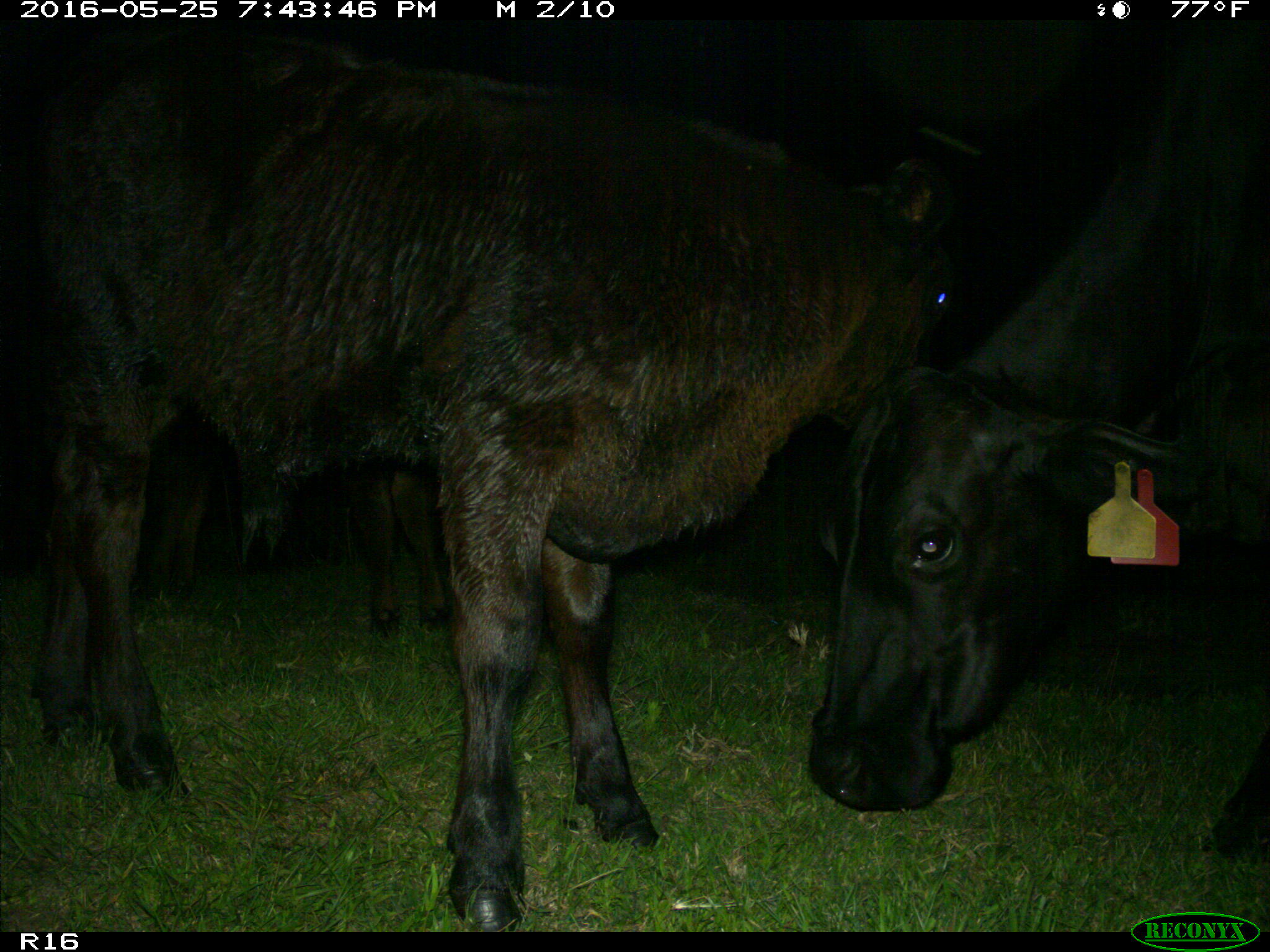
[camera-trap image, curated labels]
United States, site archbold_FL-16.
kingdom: Animalia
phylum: Chordata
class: Mammalia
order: Artiodactyla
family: Bovidae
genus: Bos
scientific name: Bos taurus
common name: domestic cow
Bos taurus (domestic cow).